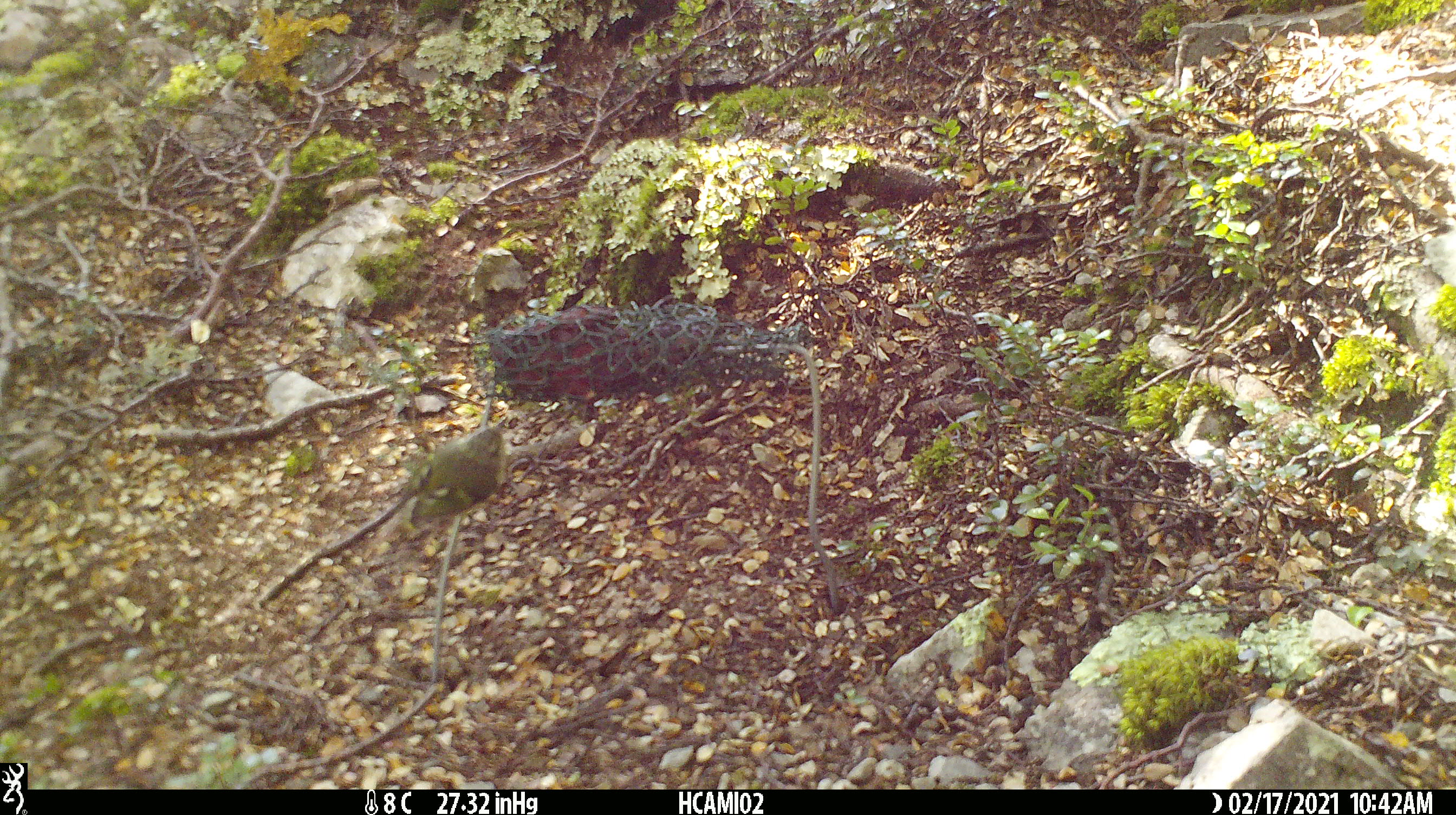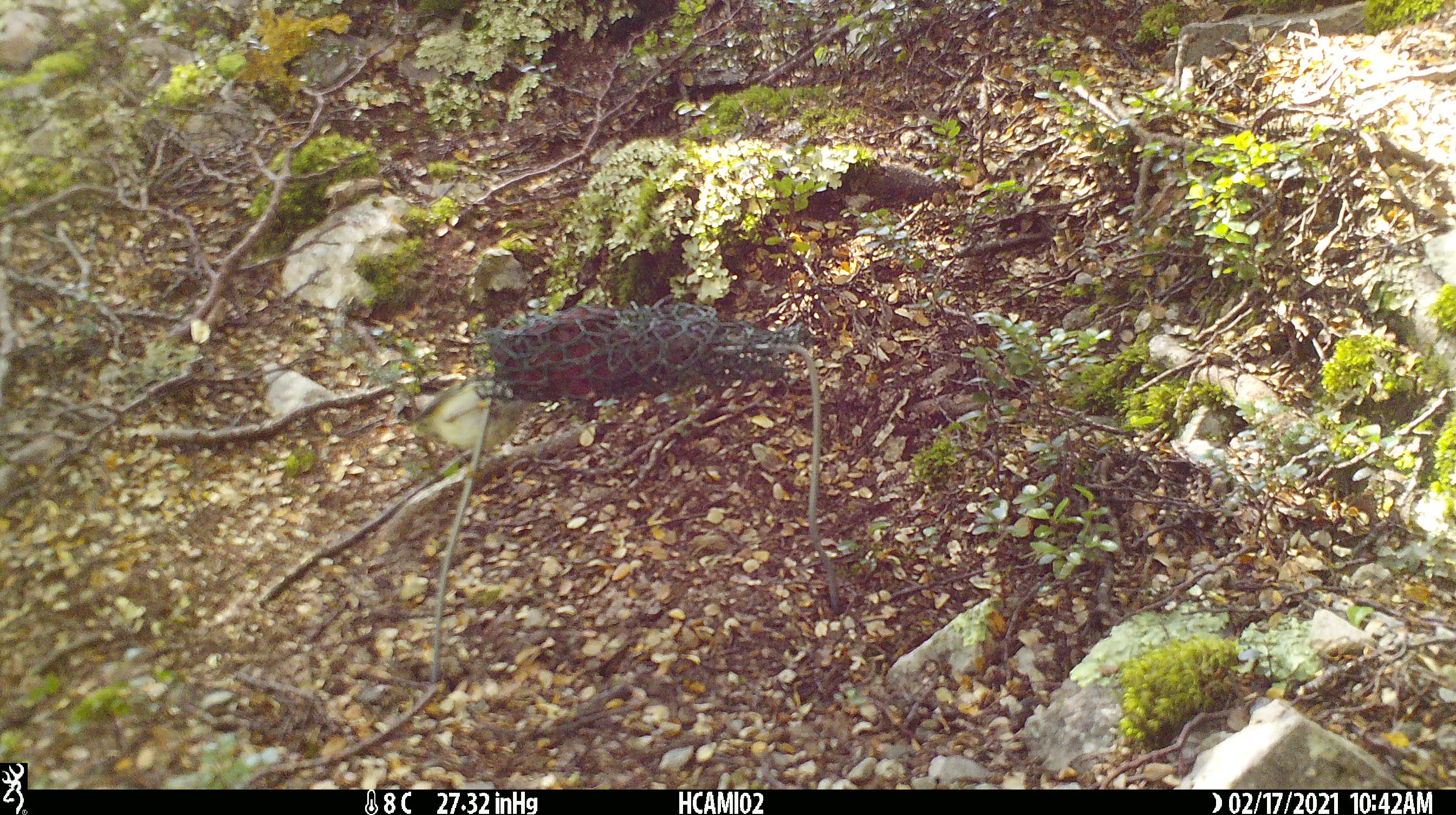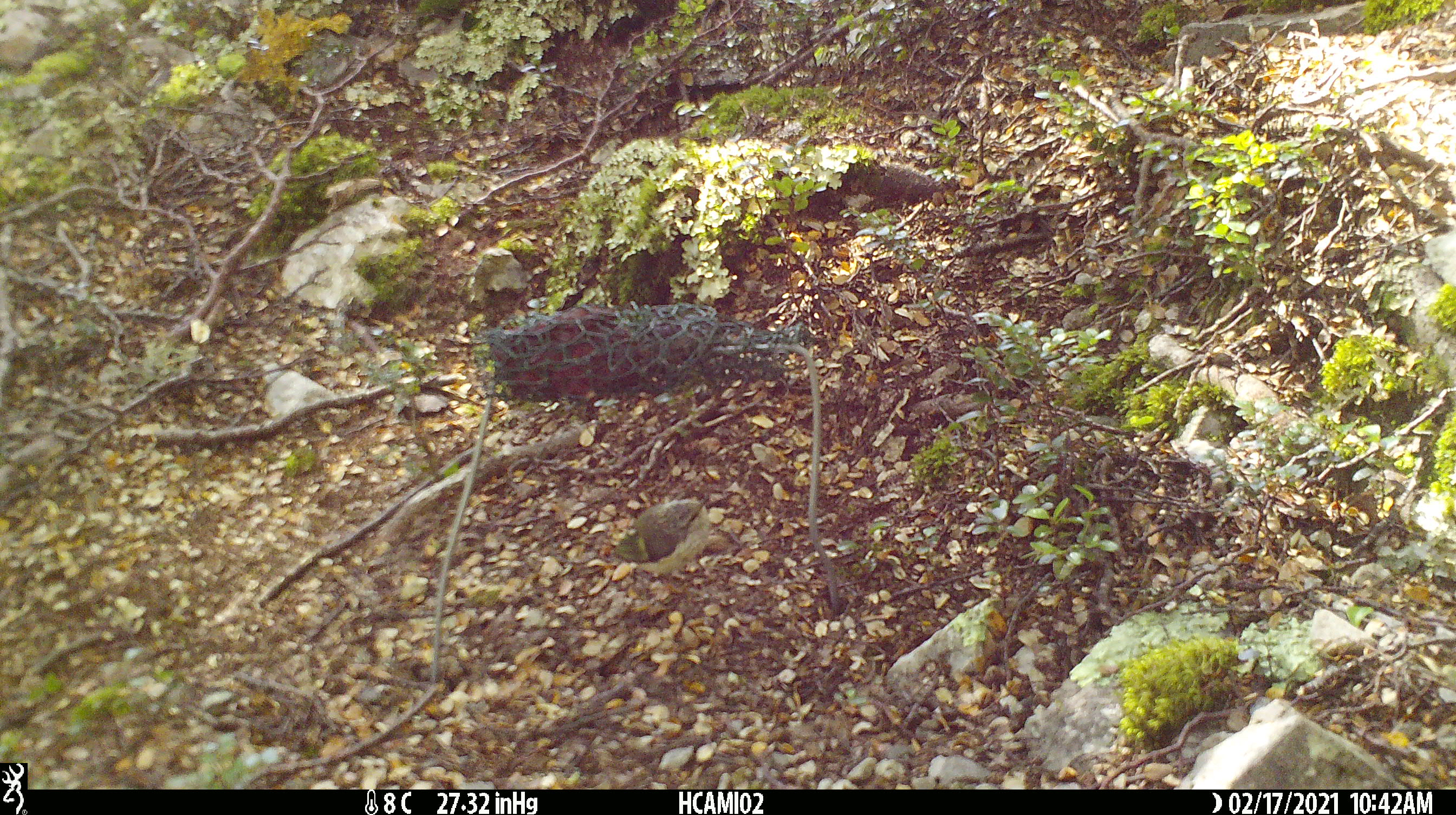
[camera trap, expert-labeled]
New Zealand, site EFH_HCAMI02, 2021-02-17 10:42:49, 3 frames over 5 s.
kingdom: Animalia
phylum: Chordata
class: Aves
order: Passeriformes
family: Acanthisittidae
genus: Acanthisitta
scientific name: Acanthisitta chloris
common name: rifleman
Rifleman (Acanthisitta chloris).